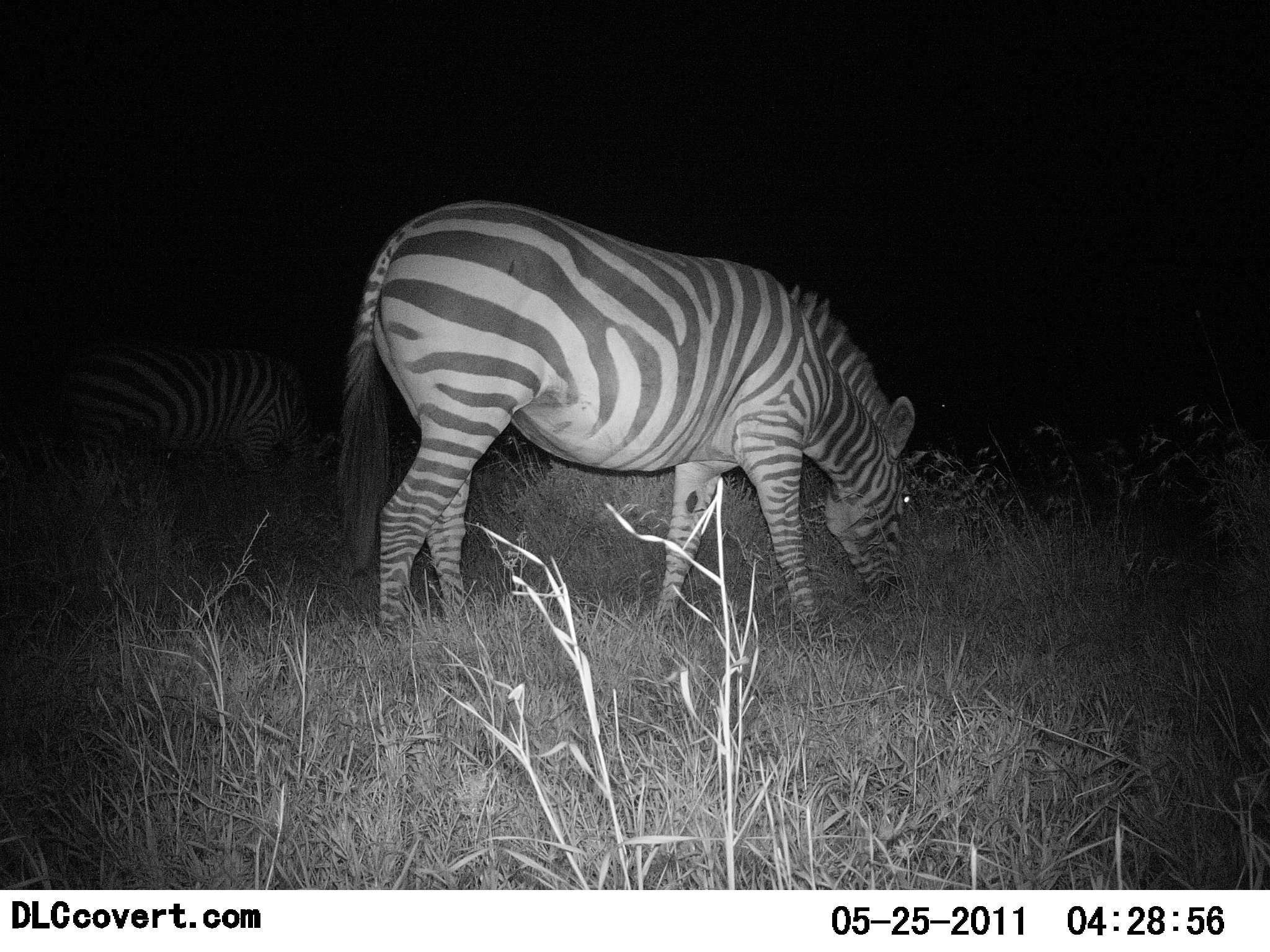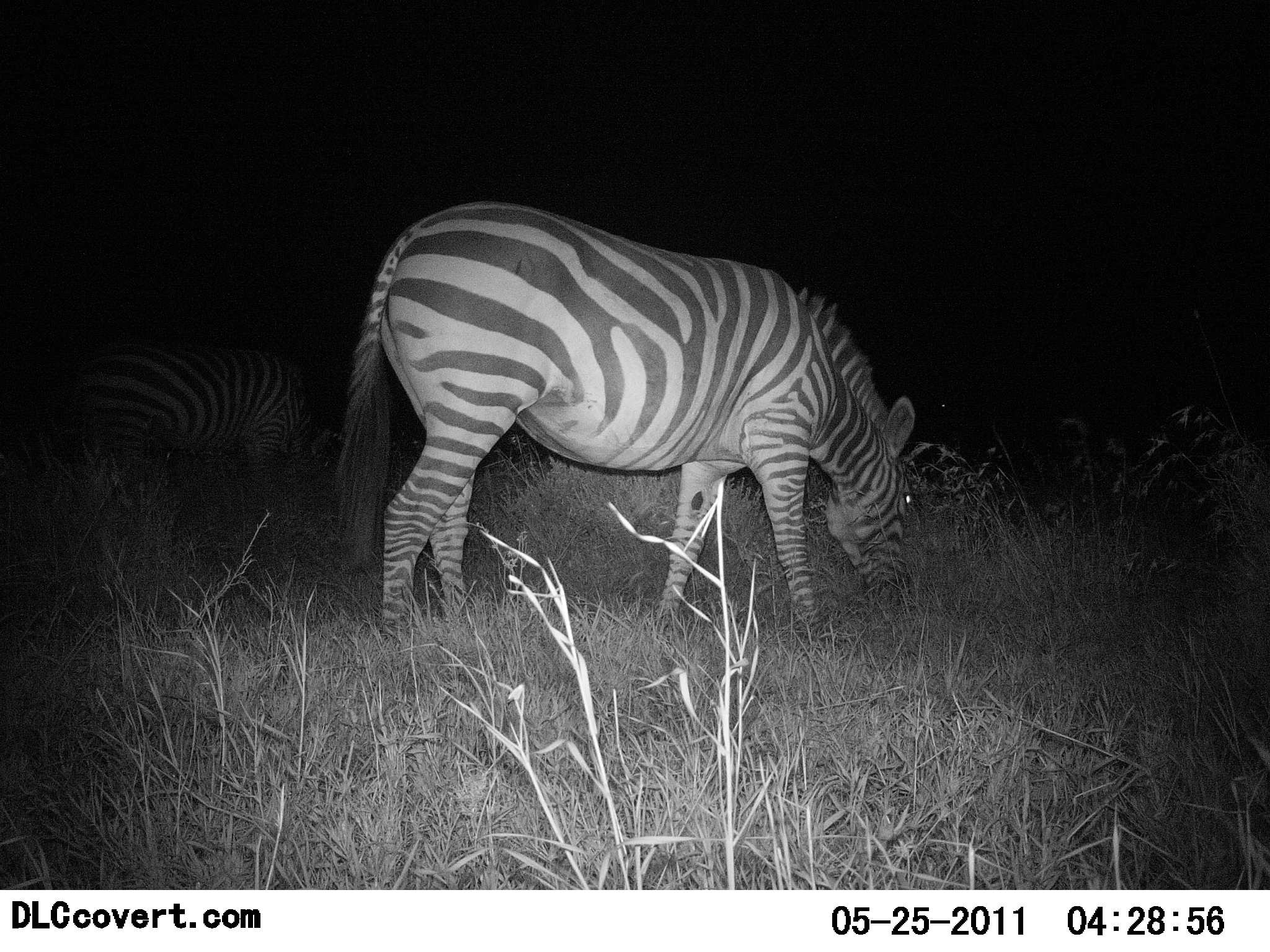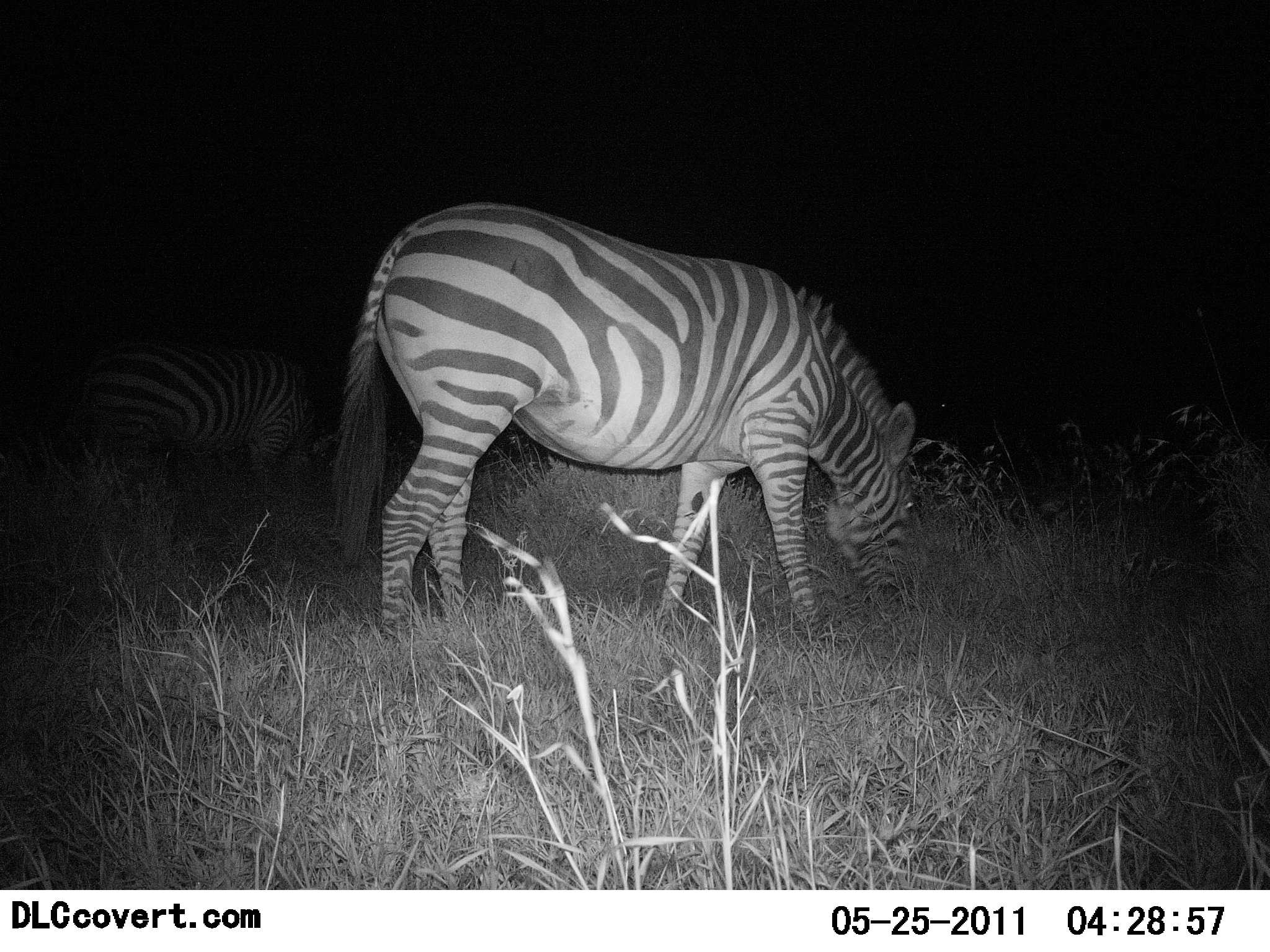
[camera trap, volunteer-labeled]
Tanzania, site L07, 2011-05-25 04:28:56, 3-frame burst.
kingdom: Animalia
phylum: Chordata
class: Mammalia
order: Perissodactyla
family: Equidae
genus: Equus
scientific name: Equus quagga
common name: plains zebra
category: zebra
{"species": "zebra (plains zebra) (Equus quagga)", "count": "2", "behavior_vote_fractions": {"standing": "14%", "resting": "0%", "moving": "0%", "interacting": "0%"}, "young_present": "0%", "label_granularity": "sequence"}